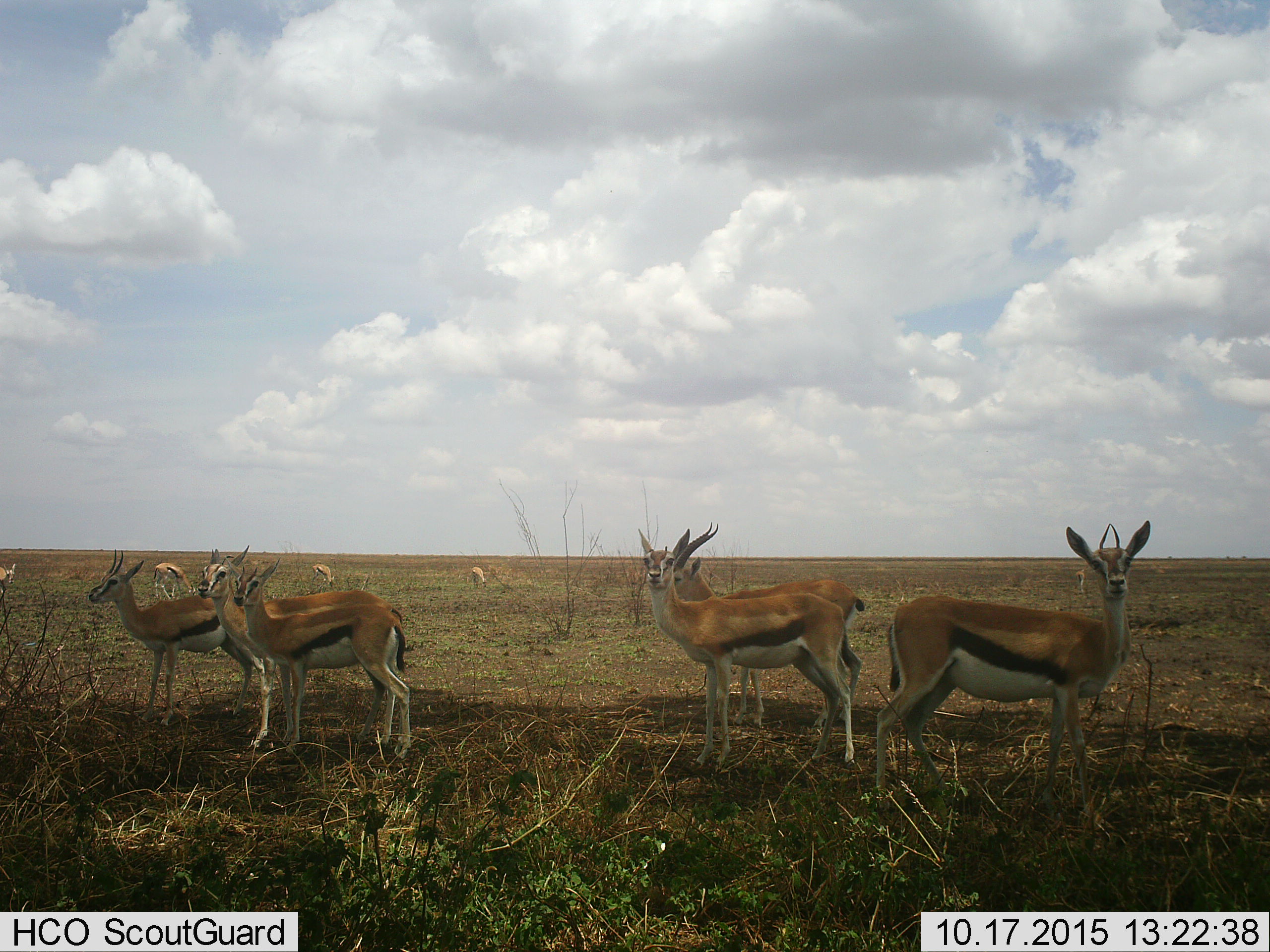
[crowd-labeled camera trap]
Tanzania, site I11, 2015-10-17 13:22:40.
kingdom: Animalia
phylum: Chordata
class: Mammalia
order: Artiodactyla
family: Bovidae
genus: Eudorcas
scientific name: Eudorcas thomsonii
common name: thomson's gazelle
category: gazellethomsons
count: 11-50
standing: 100%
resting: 0%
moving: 0%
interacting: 0%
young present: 10%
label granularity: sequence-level